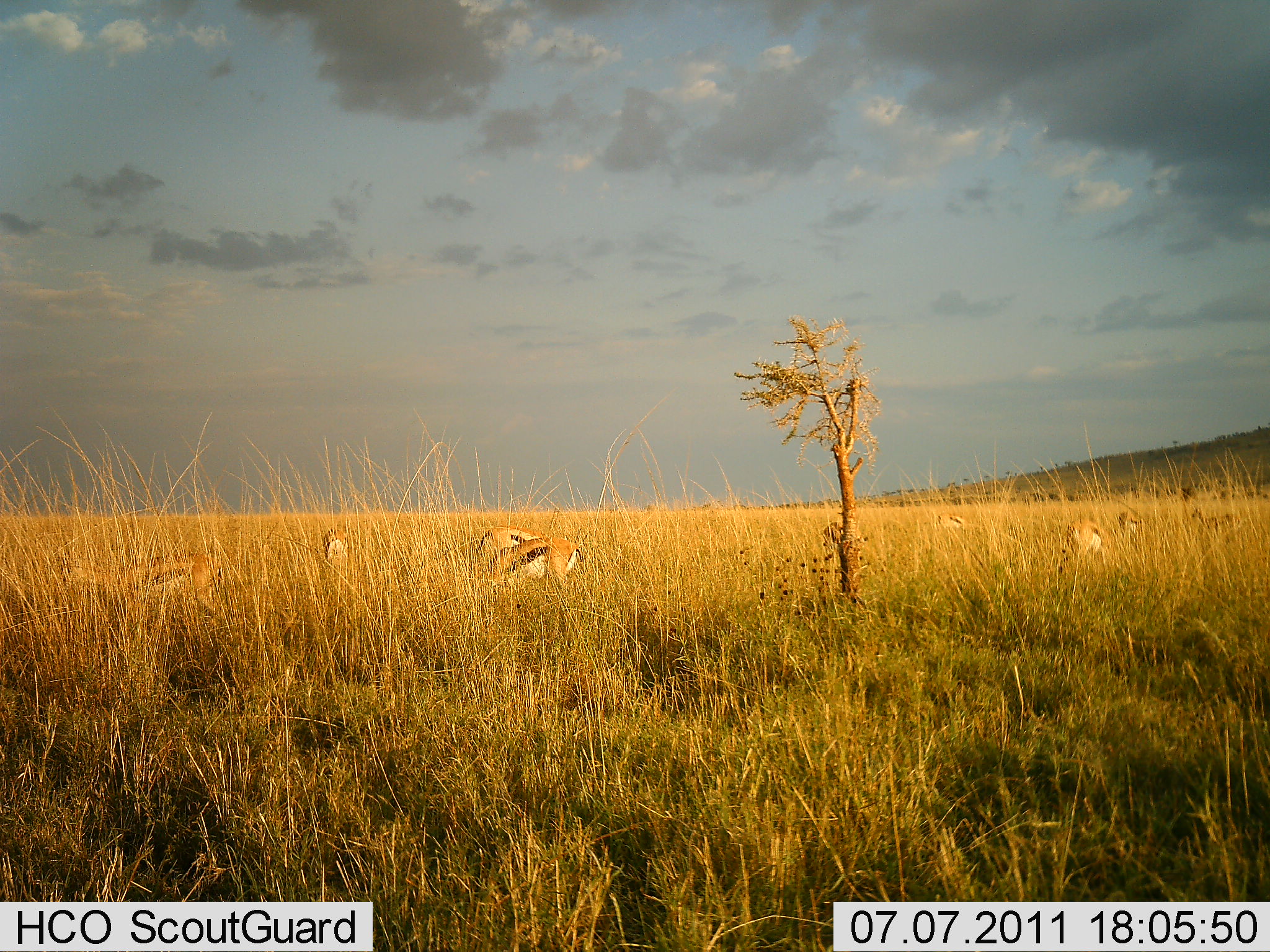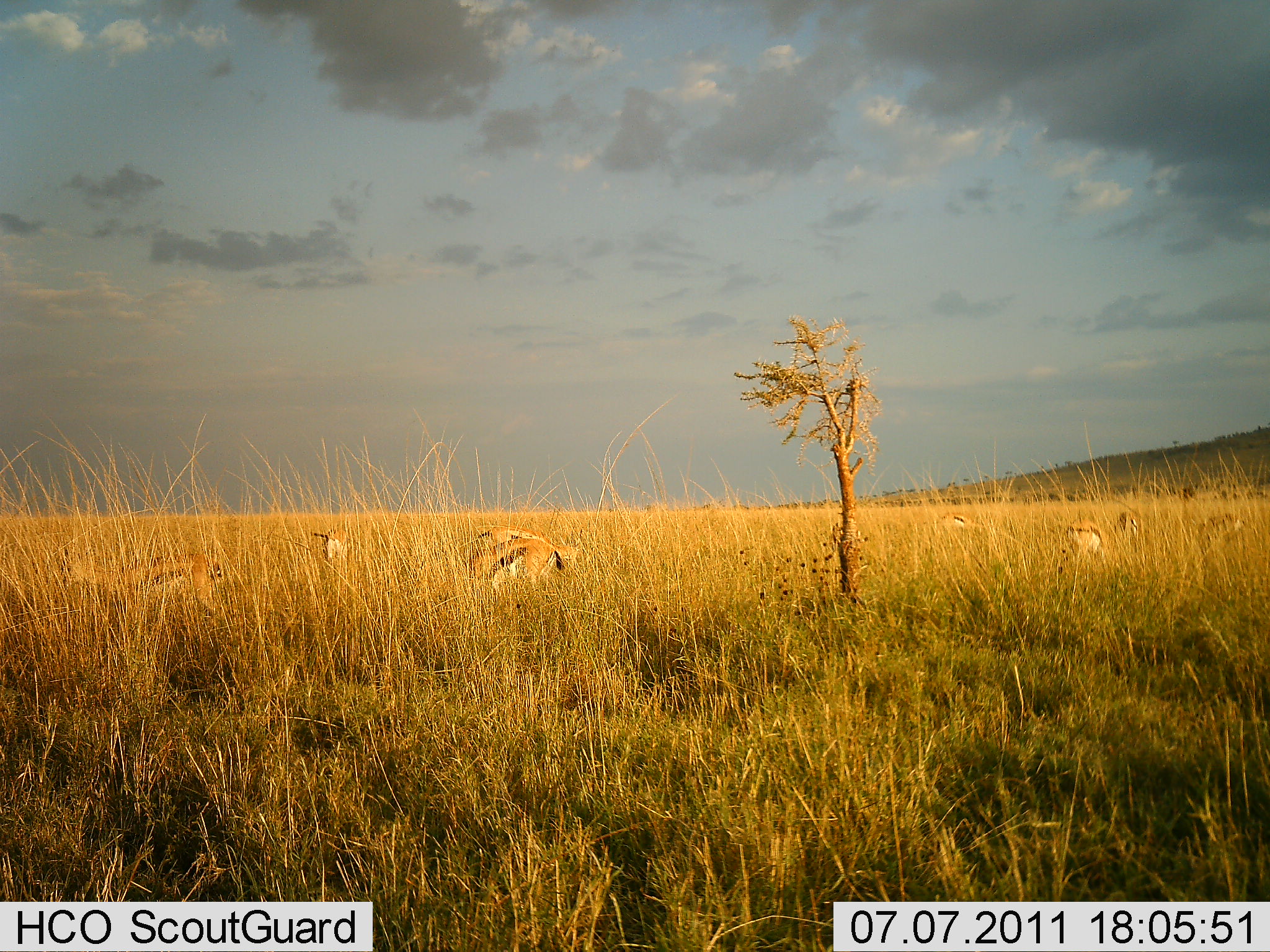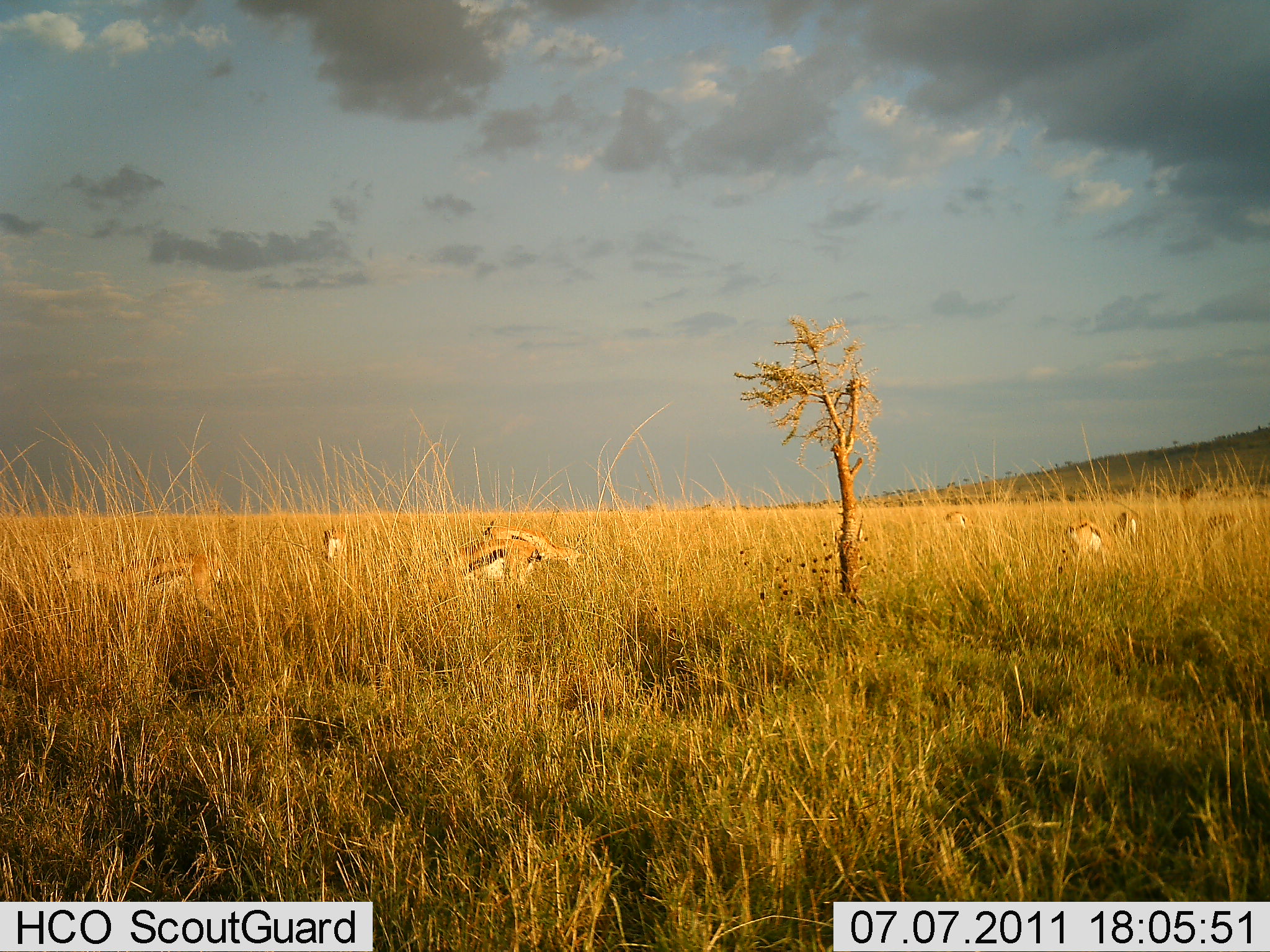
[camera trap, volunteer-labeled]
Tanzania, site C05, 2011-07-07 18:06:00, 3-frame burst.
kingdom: Animalia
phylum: Chordata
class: Mammalia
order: Artiodactyla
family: Bovidae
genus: Eudorcas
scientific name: Eudorcas thomsonii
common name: thomson's gazelle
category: gazellethomsons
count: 8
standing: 42%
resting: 8%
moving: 25%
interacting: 0%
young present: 0%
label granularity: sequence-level